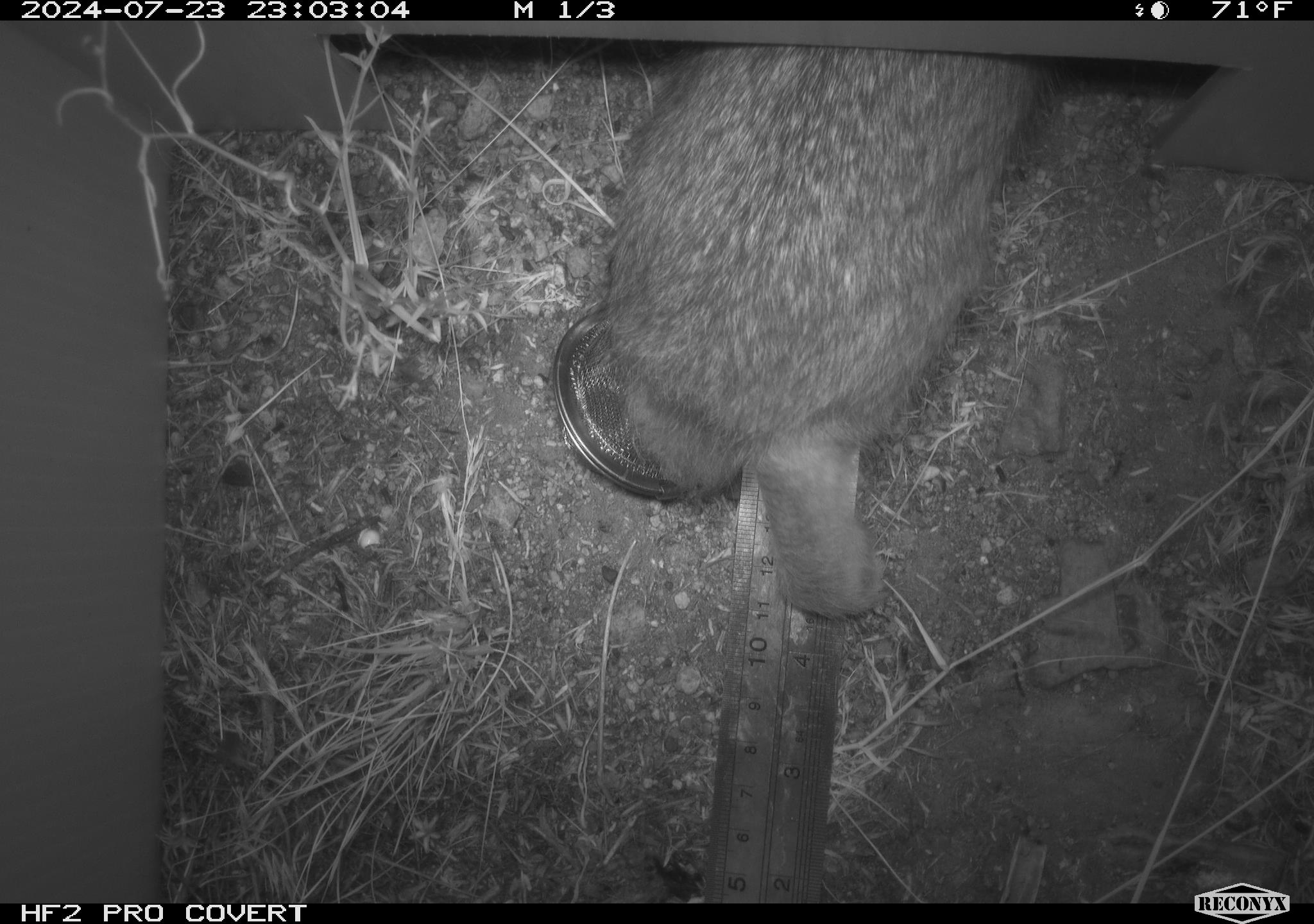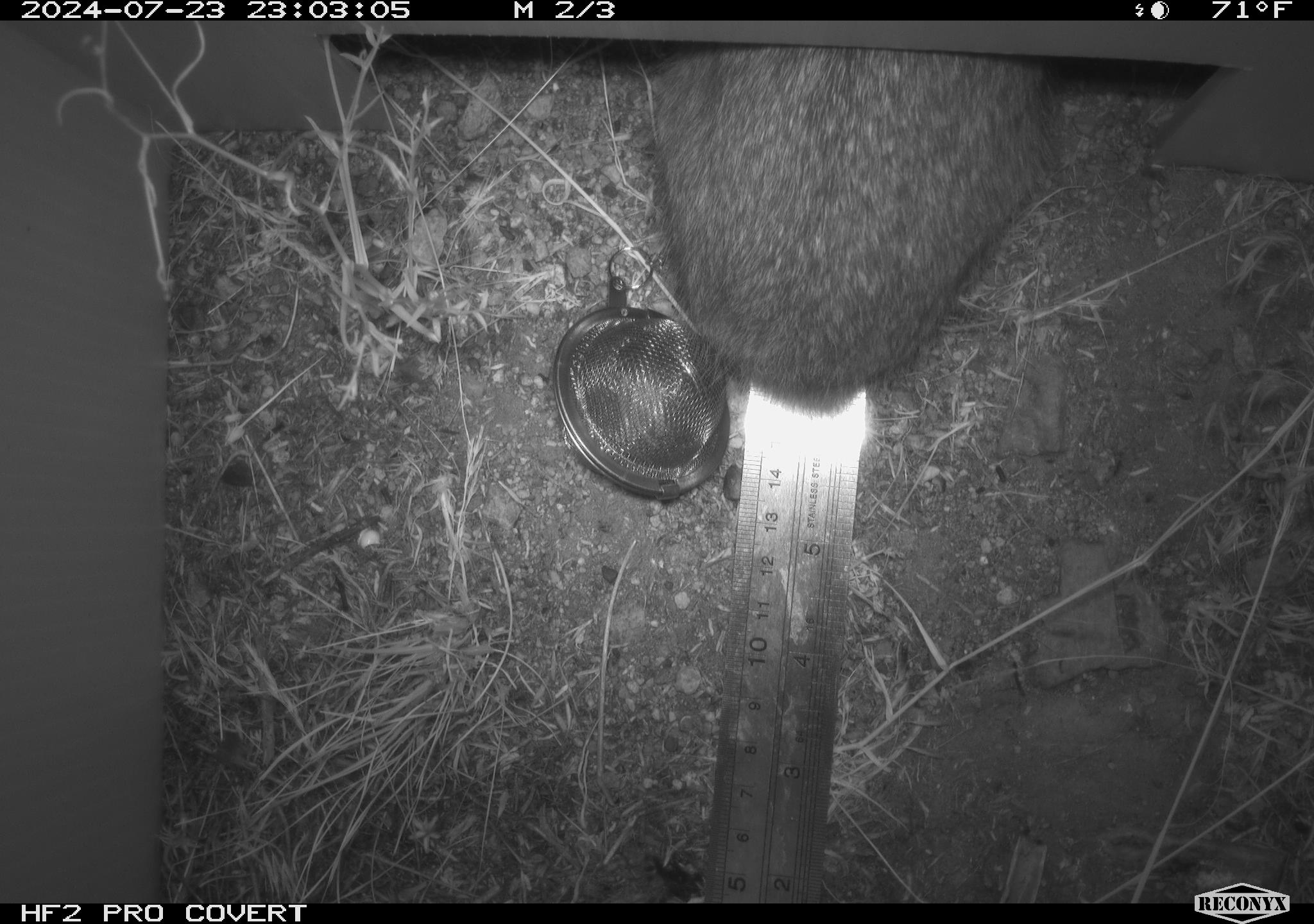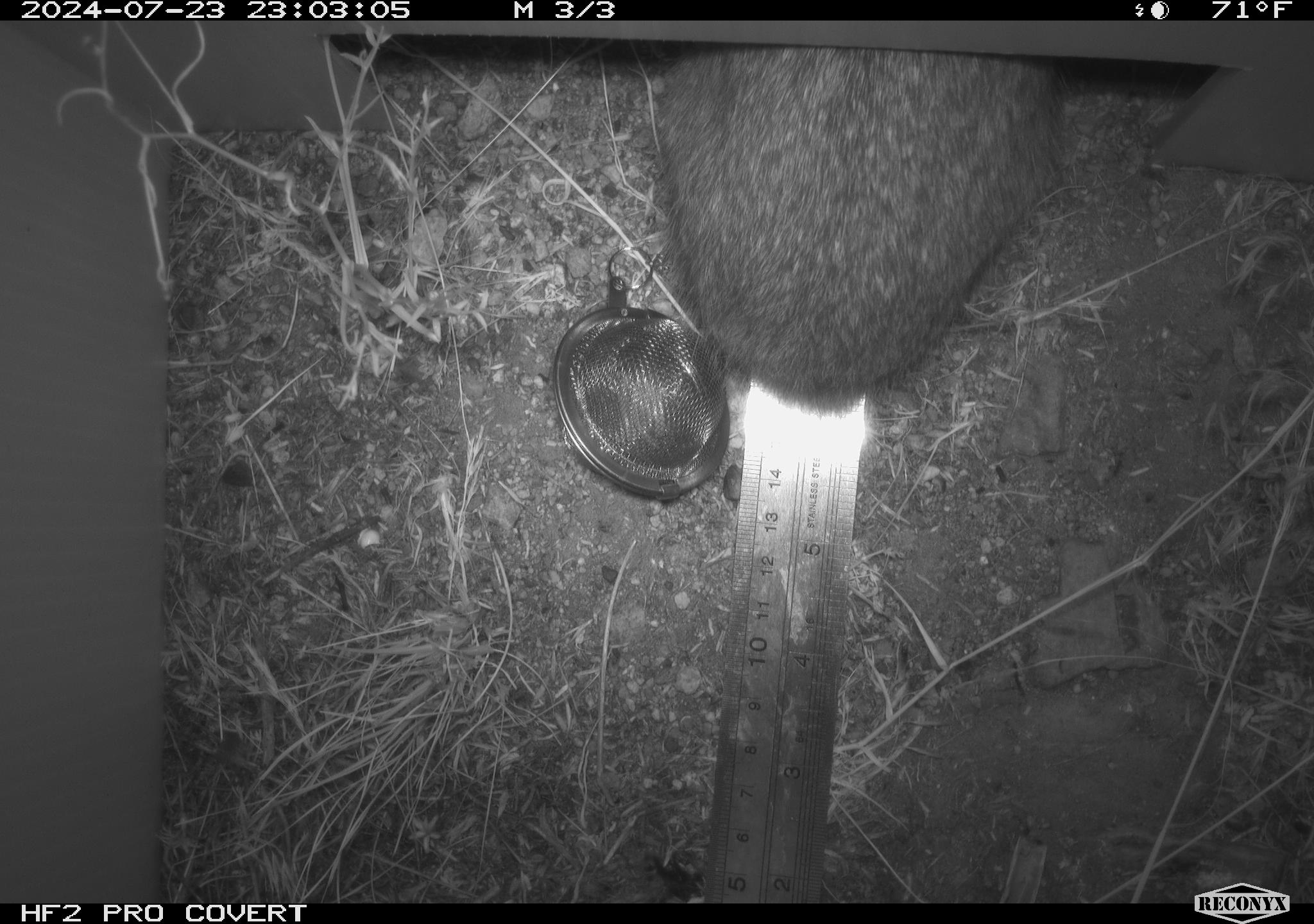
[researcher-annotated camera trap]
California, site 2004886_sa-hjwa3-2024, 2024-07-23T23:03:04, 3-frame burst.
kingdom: Animalia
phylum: Chordata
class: Mammalia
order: Lagomorpha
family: Leporidae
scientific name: Leporidae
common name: rabbit or hare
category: rabbit and hare family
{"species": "rabbit and hare family (rabbit or hare) (Leporidae)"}